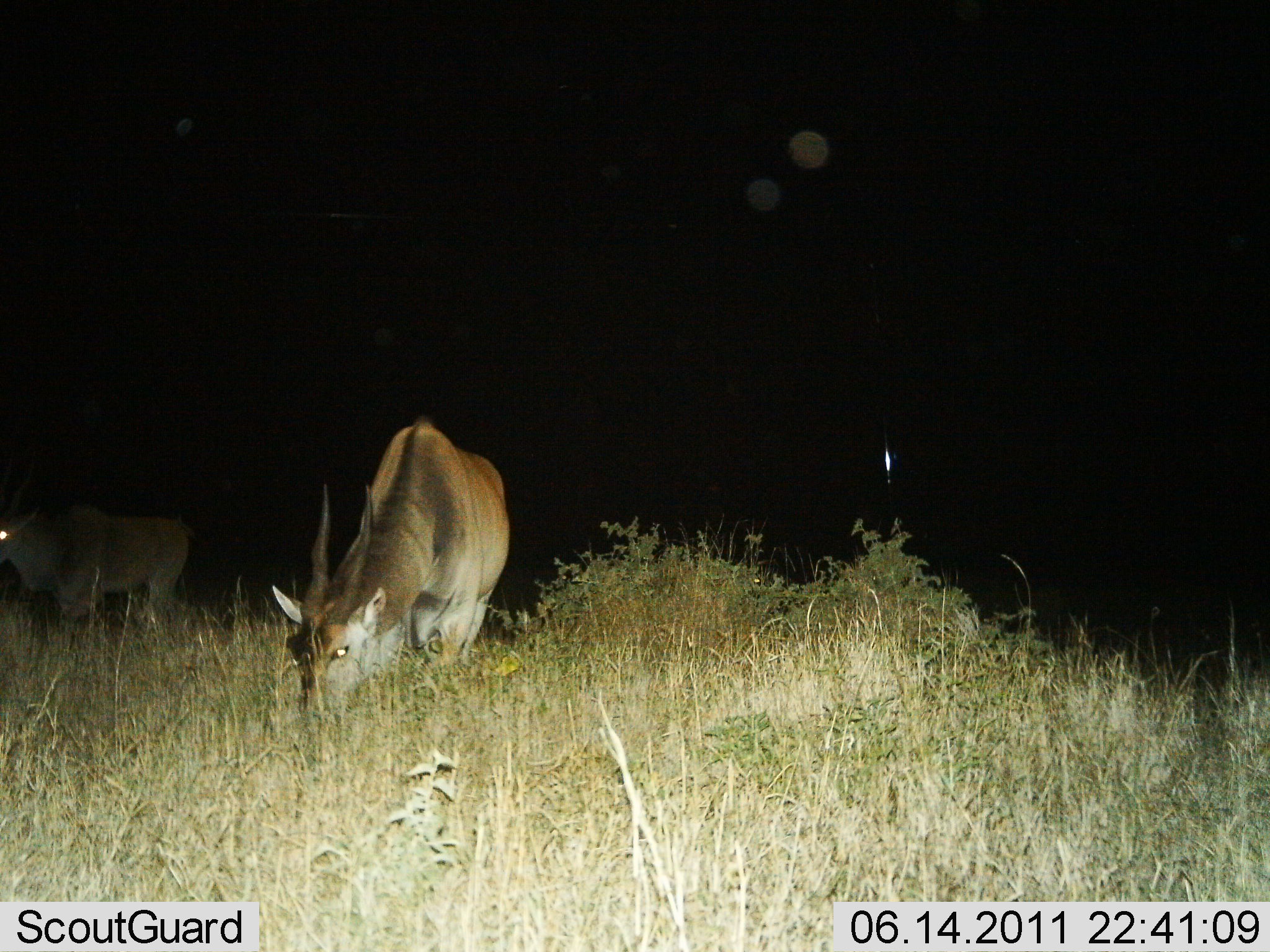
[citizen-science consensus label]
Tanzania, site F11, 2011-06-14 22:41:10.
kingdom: Animalia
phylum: Chordata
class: Mammalia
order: Artiodactyla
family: Bovidae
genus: Tragelaphus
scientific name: Tragelaphus oryx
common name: eland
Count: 2.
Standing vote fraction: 58%.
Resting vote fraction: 0%.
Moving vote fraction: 0%.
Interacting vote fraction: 0%.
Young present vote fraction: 0%.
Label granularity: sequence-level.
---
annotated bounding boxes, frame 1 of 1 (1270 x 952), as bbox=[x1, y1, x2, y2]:
animal: bbox=[273, 418, 511, 724]; bbox=[0, 501, 191, 631]